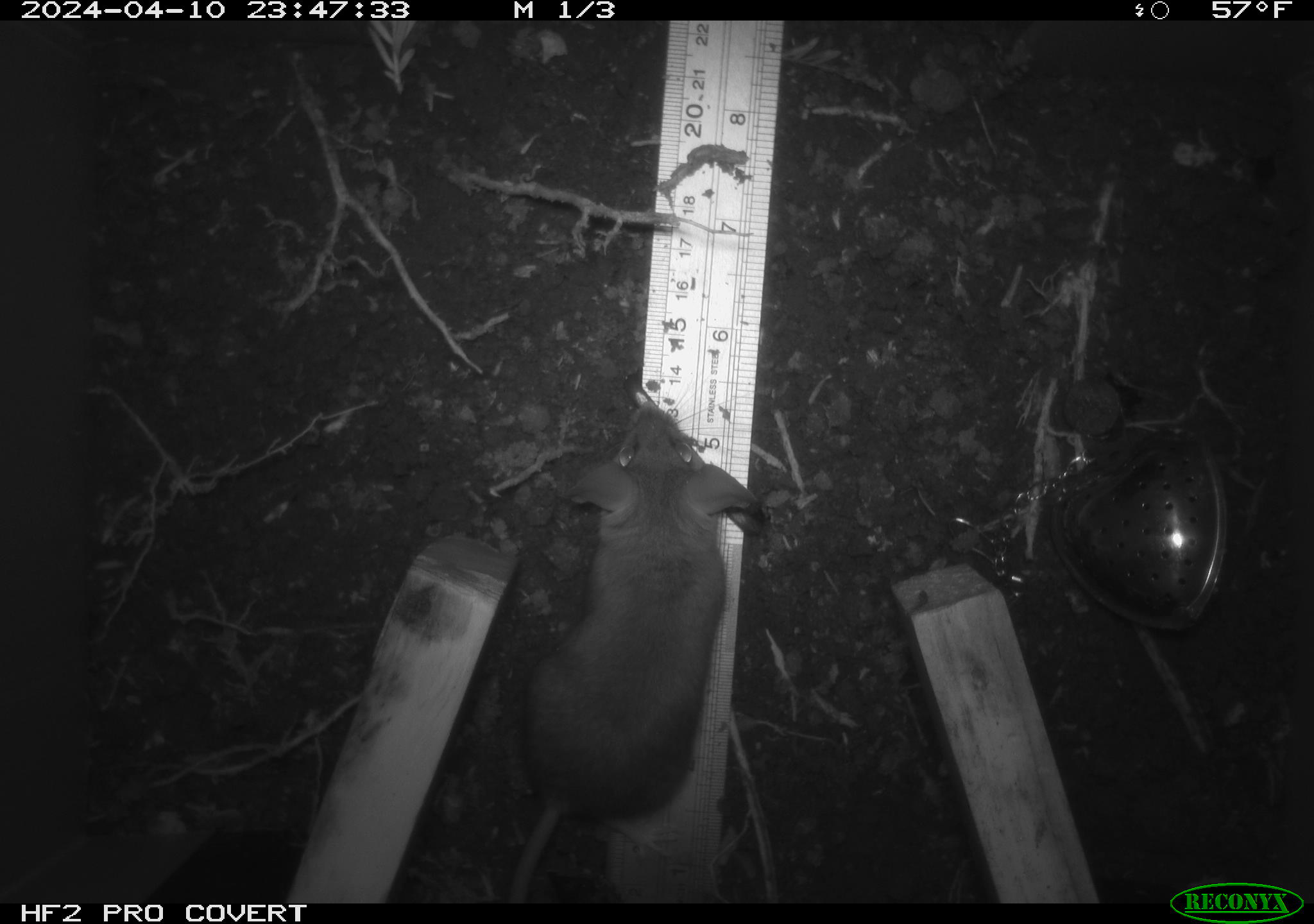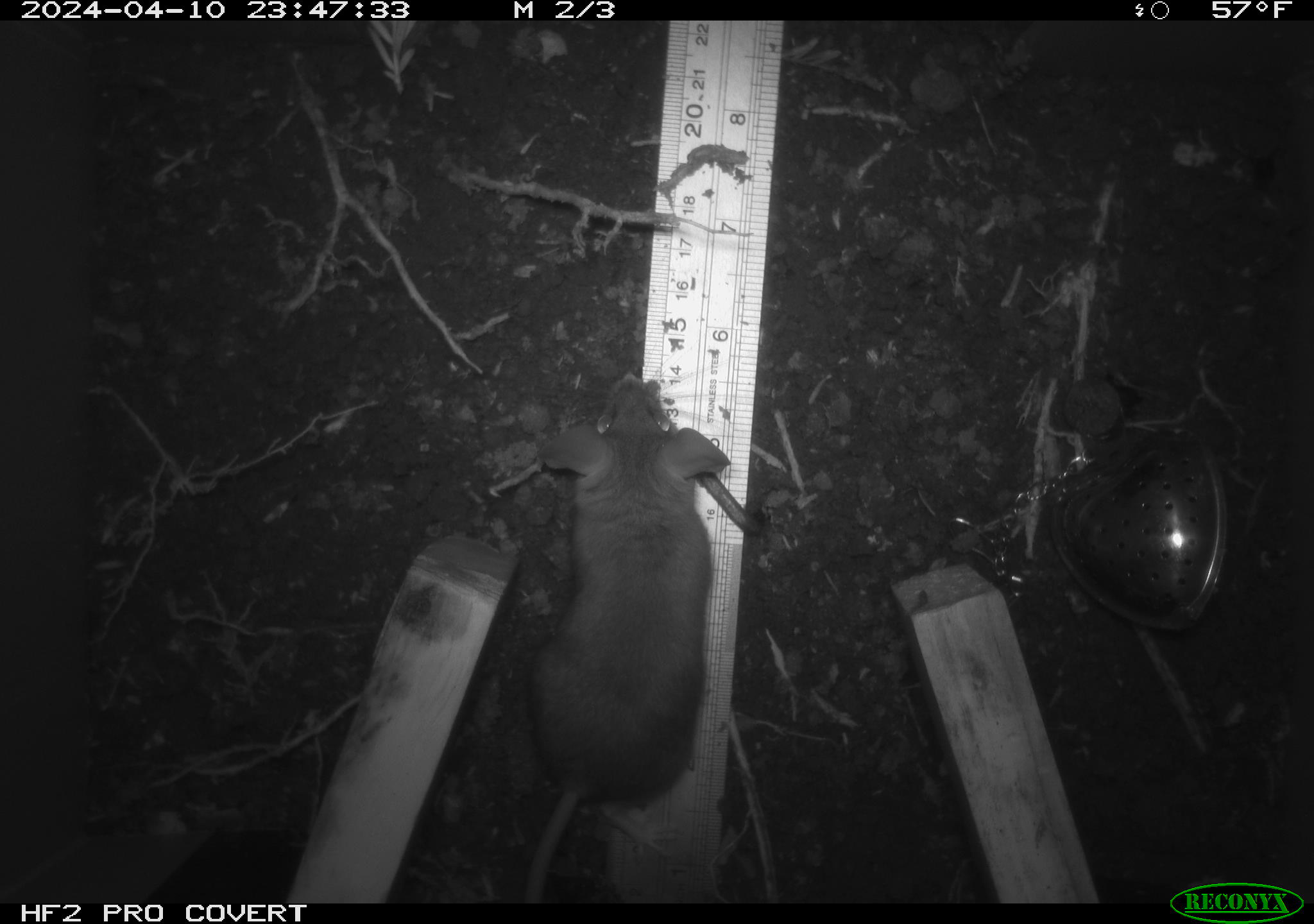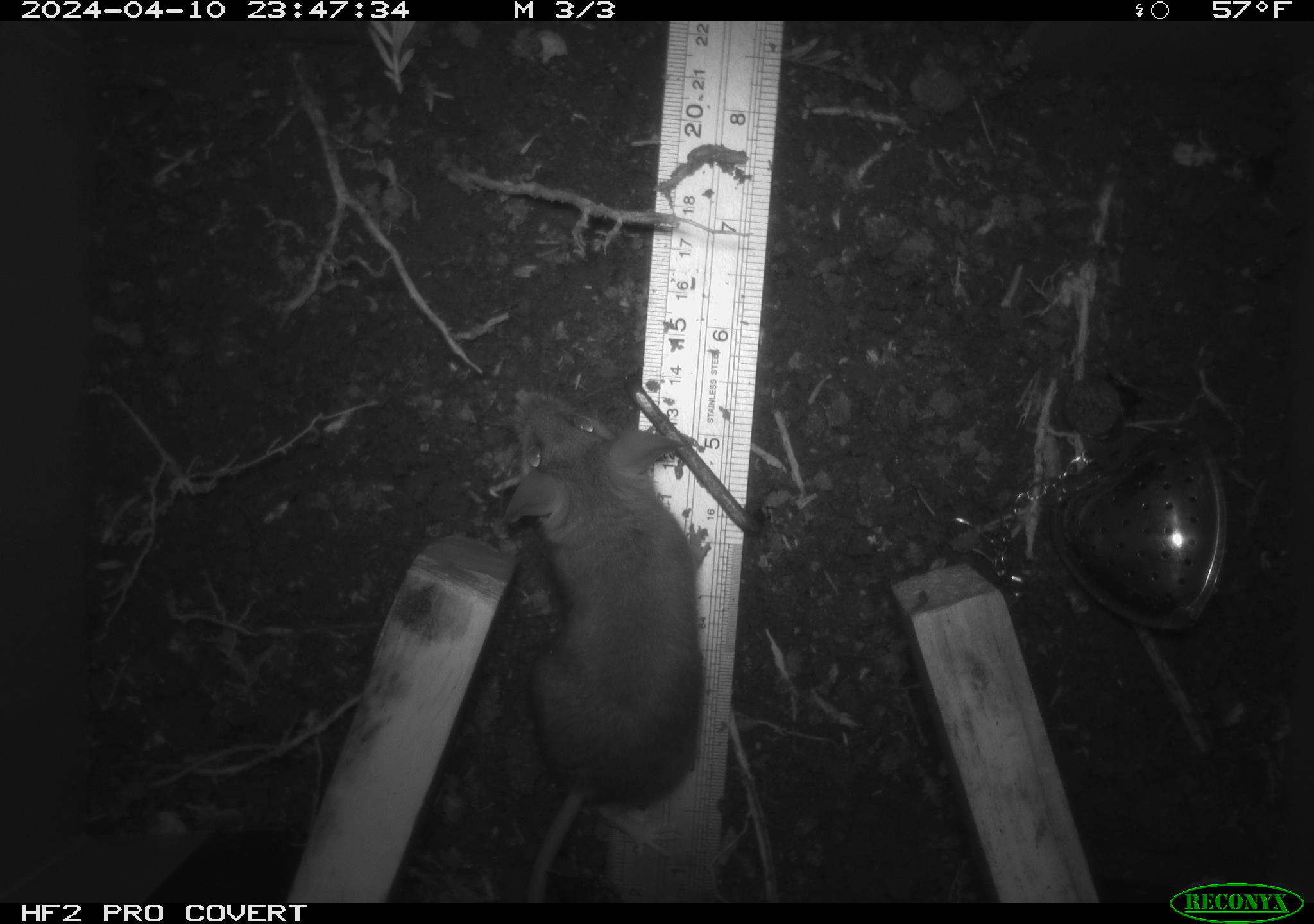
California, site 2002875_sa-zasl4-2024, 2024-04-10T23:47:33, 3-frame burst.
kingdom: Animalia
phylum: Chordata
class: Mammalia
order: Rodentia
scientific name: Rodentia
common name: rodent